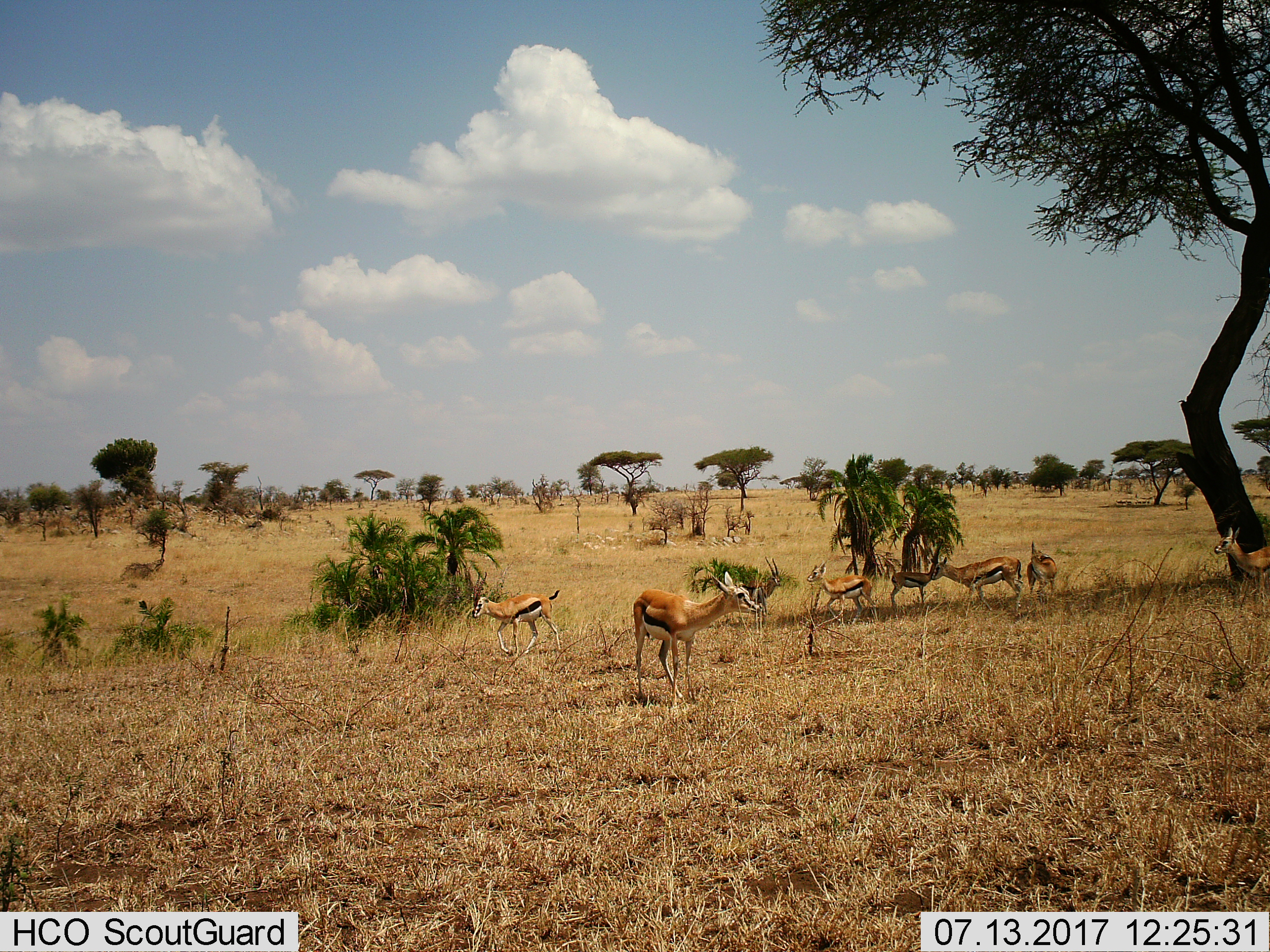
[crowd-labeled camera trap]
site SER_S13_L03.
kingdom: Animalia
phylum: Chordata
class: Mammalia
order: Artiodactyla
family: Bovidae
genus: Eudorcas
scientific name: Eudorcas thomsonii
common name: thomson's gazelle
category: gazellethomsons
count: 8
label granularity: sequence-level